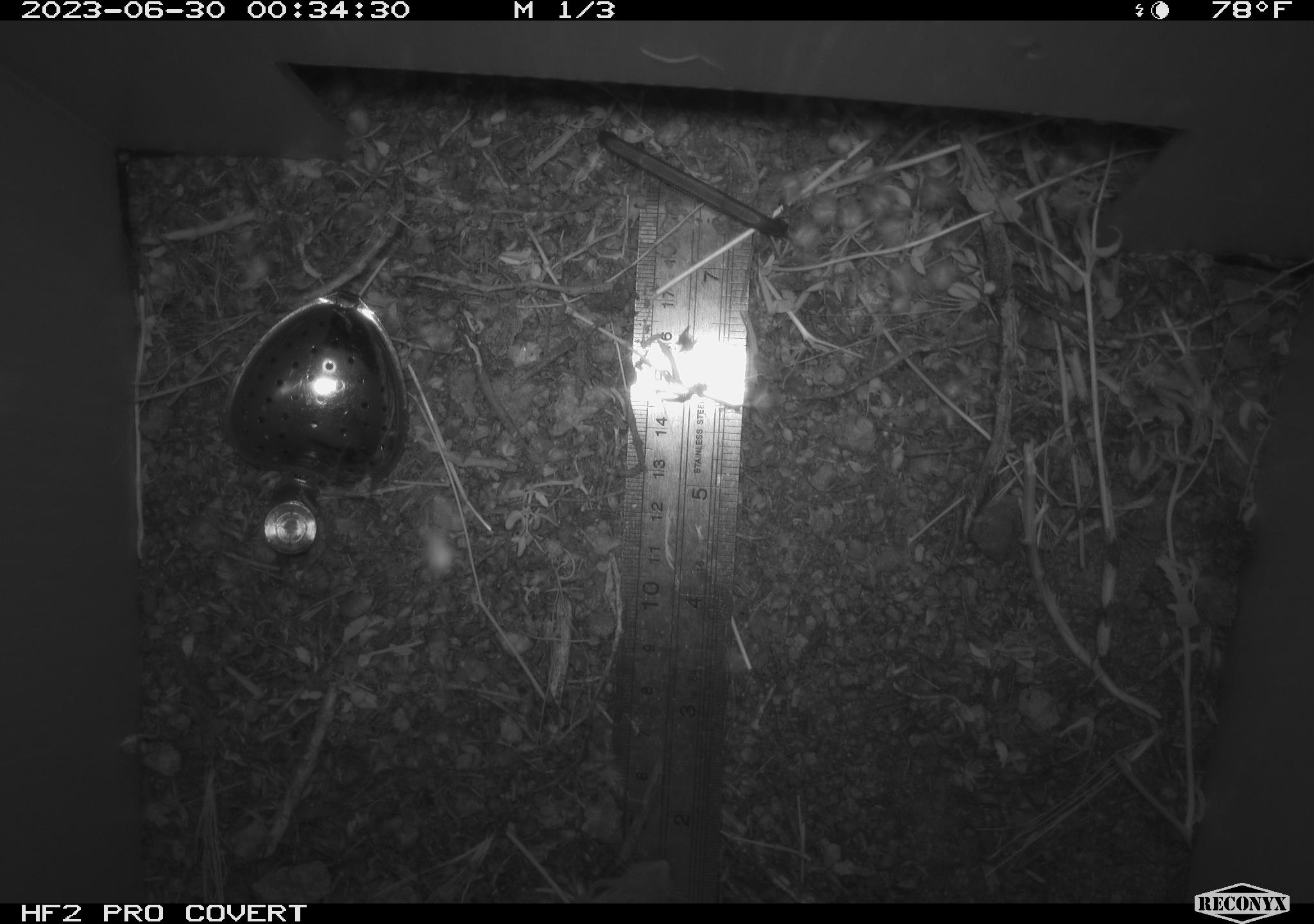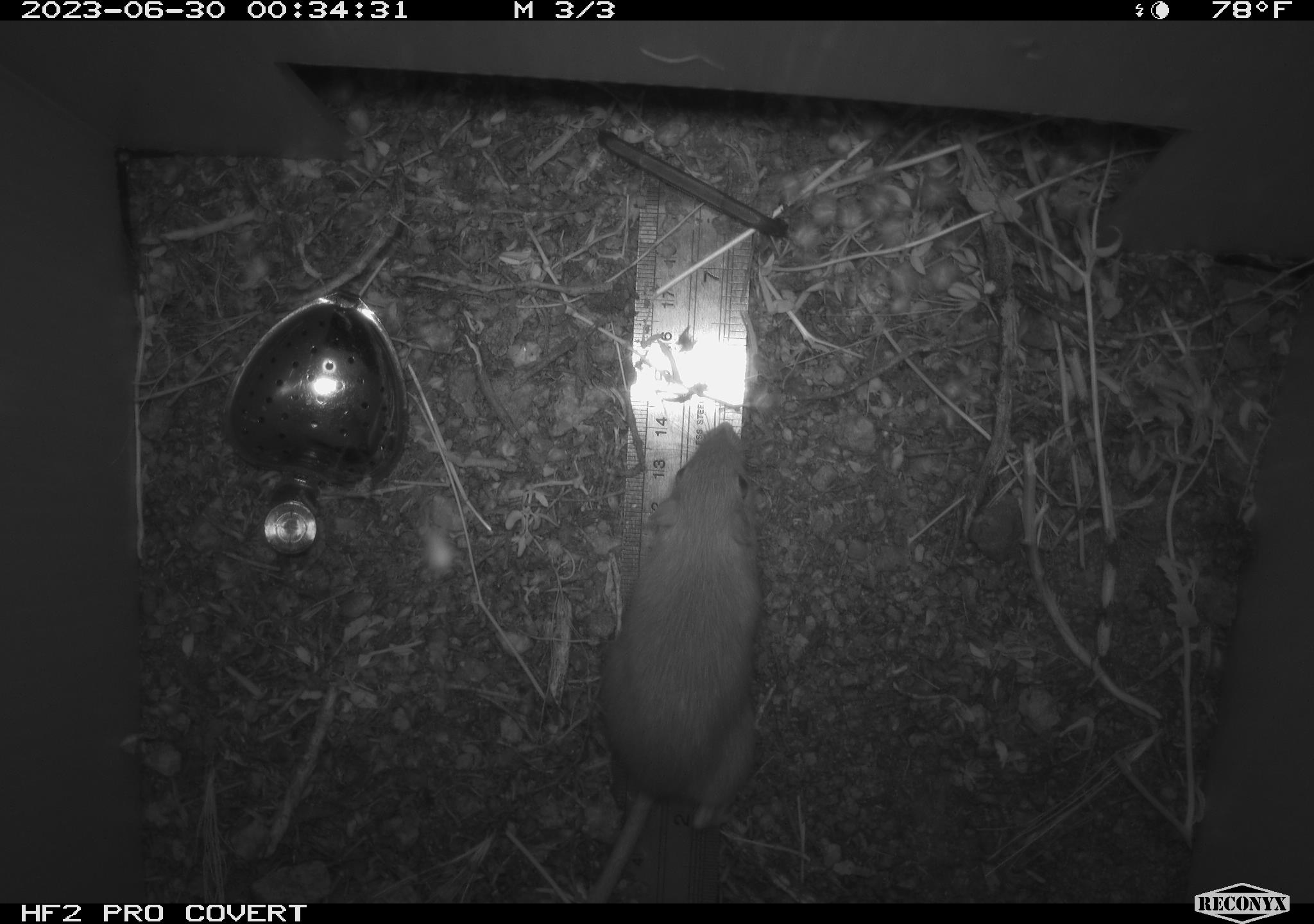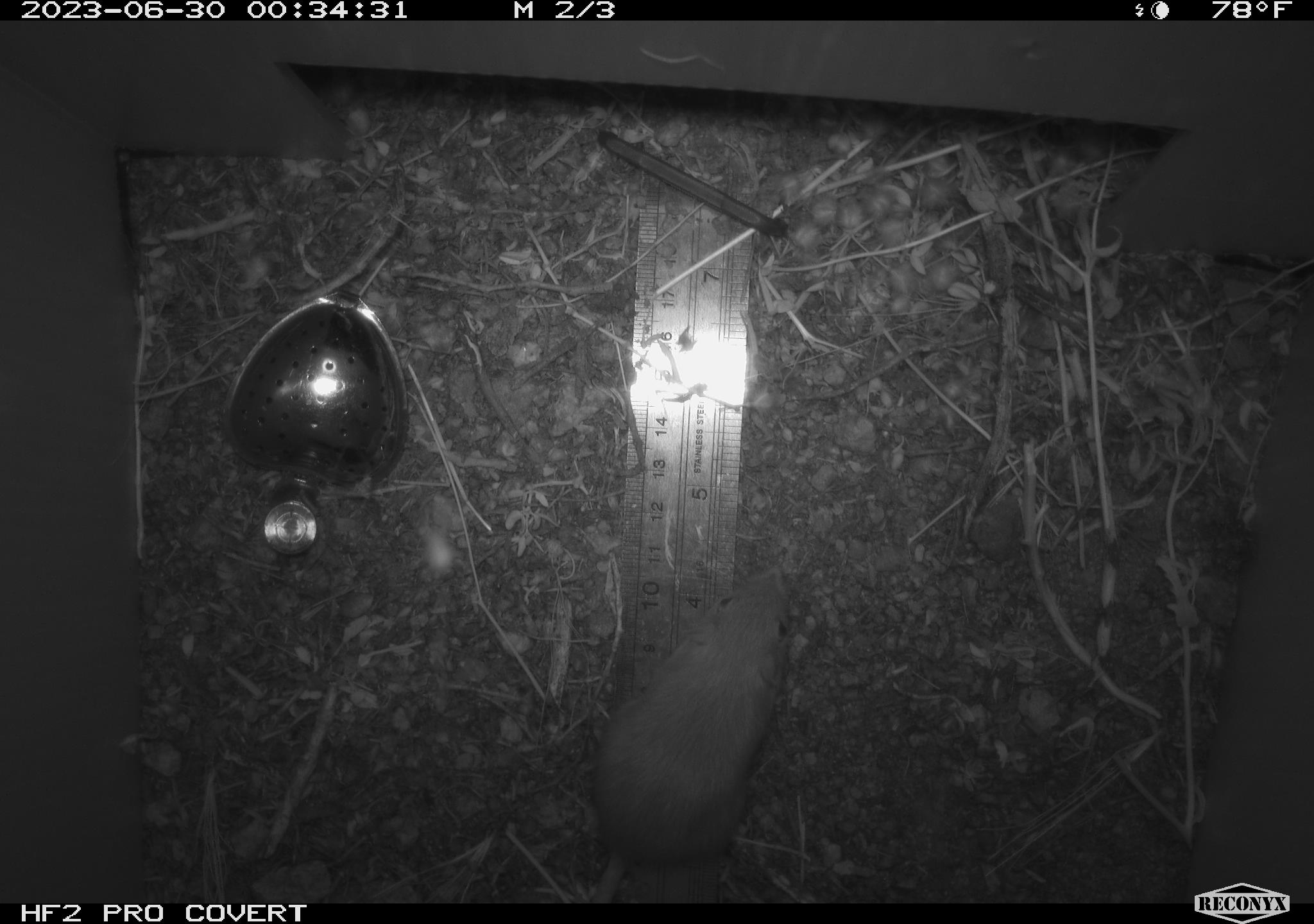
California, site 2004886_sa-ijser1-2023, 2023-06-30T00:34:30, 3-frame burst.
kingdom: Animalia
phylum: Chordata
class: Mammalia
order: Rodentia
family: Heteromyidae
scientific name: Heteromyidae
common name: kangaroo rats and pocket mice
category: heteromyidae family